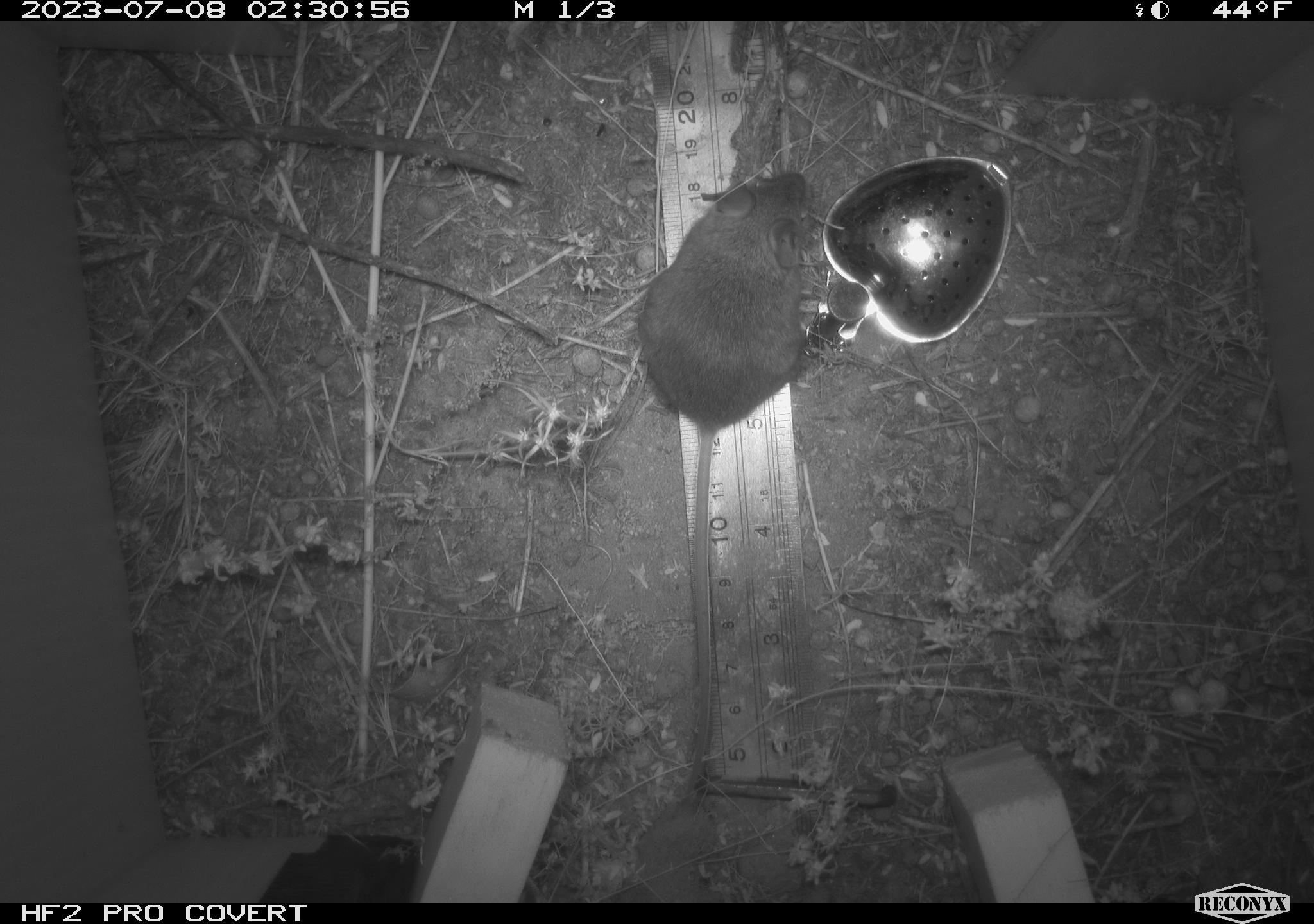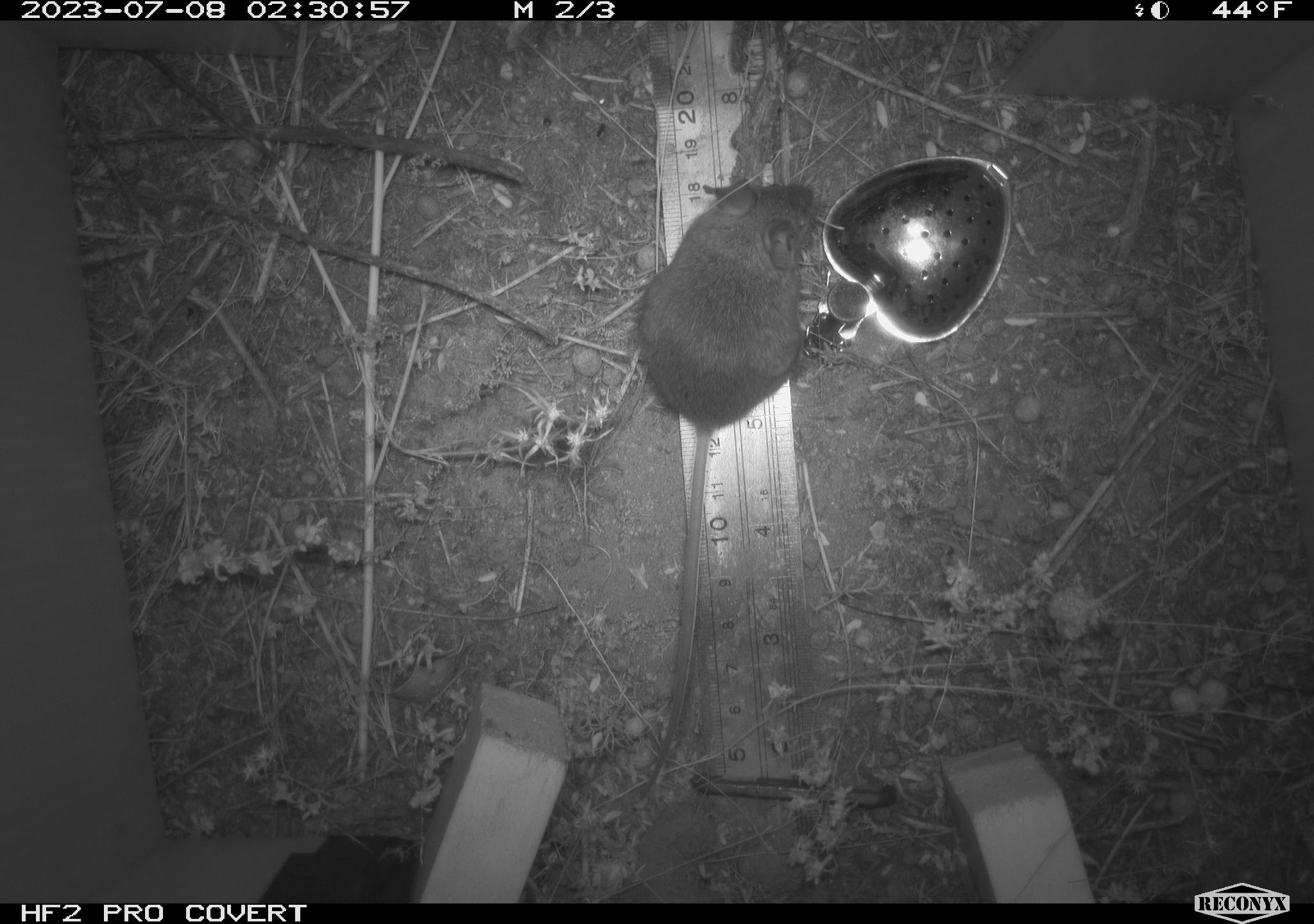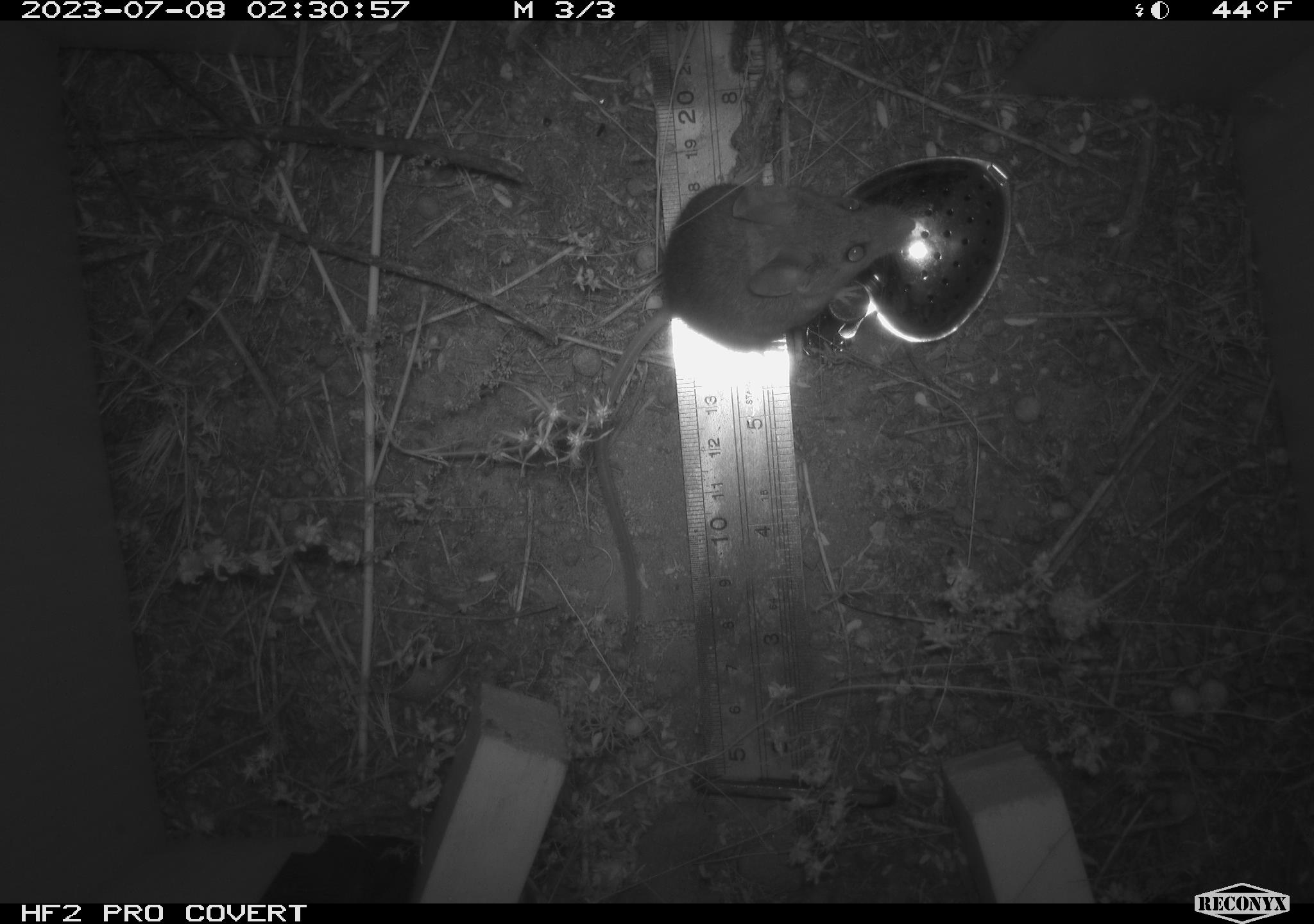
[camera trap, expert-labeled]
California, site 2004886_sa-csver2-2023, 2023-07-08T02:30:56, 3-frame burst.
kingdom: Animalia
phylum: Chordata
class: Mammalia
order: Rodentia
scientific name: Rodentia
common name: mouse species